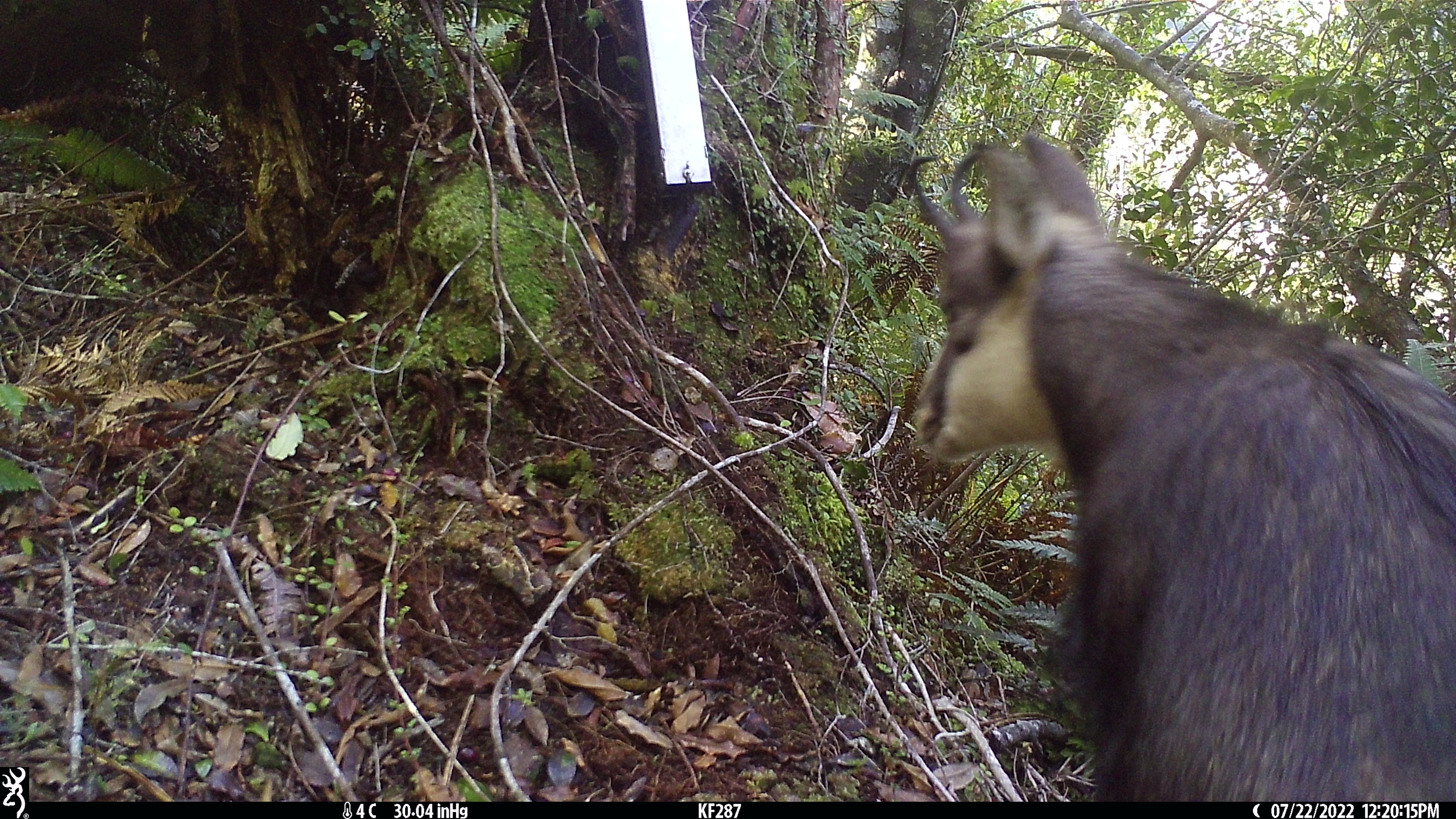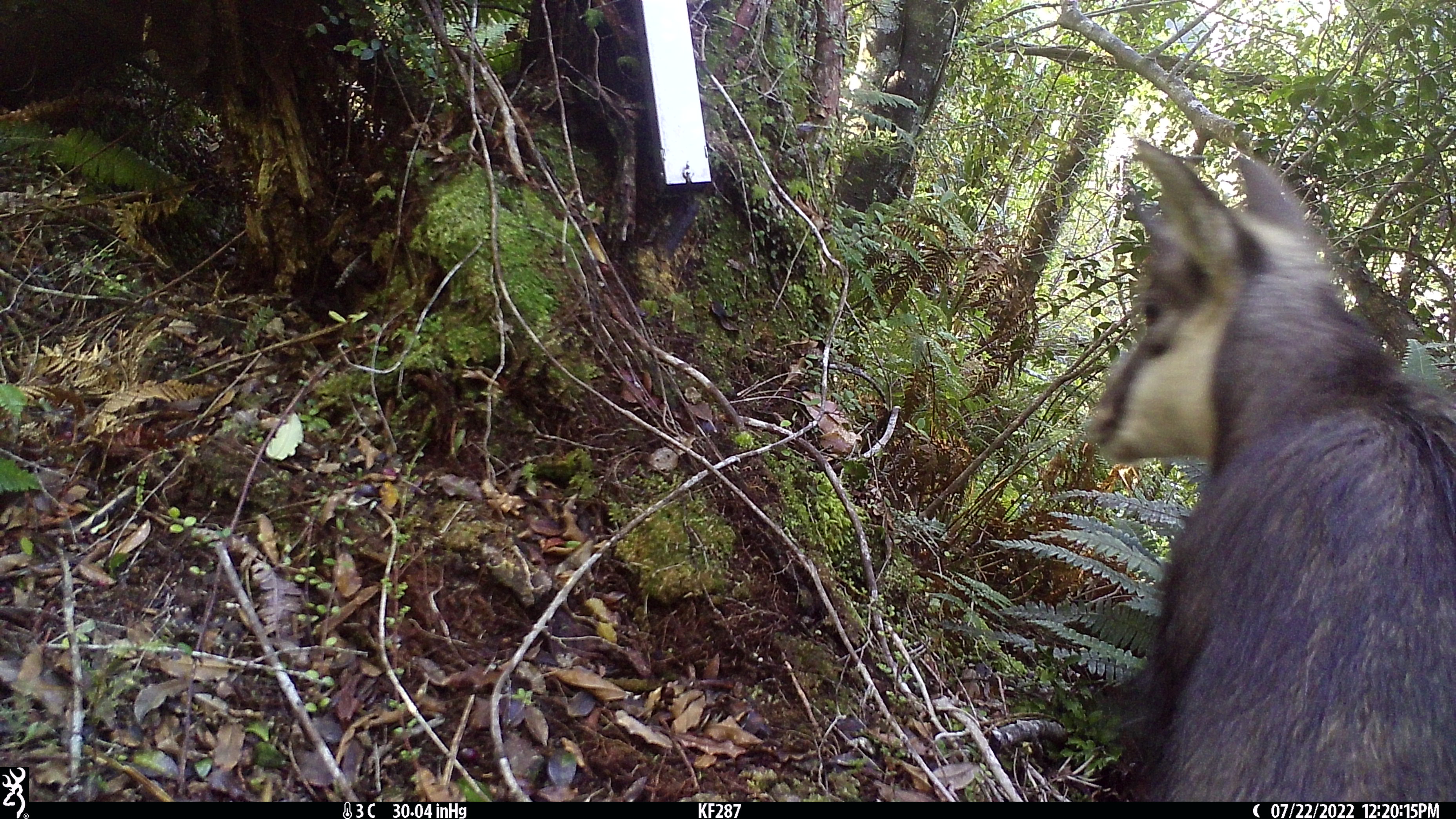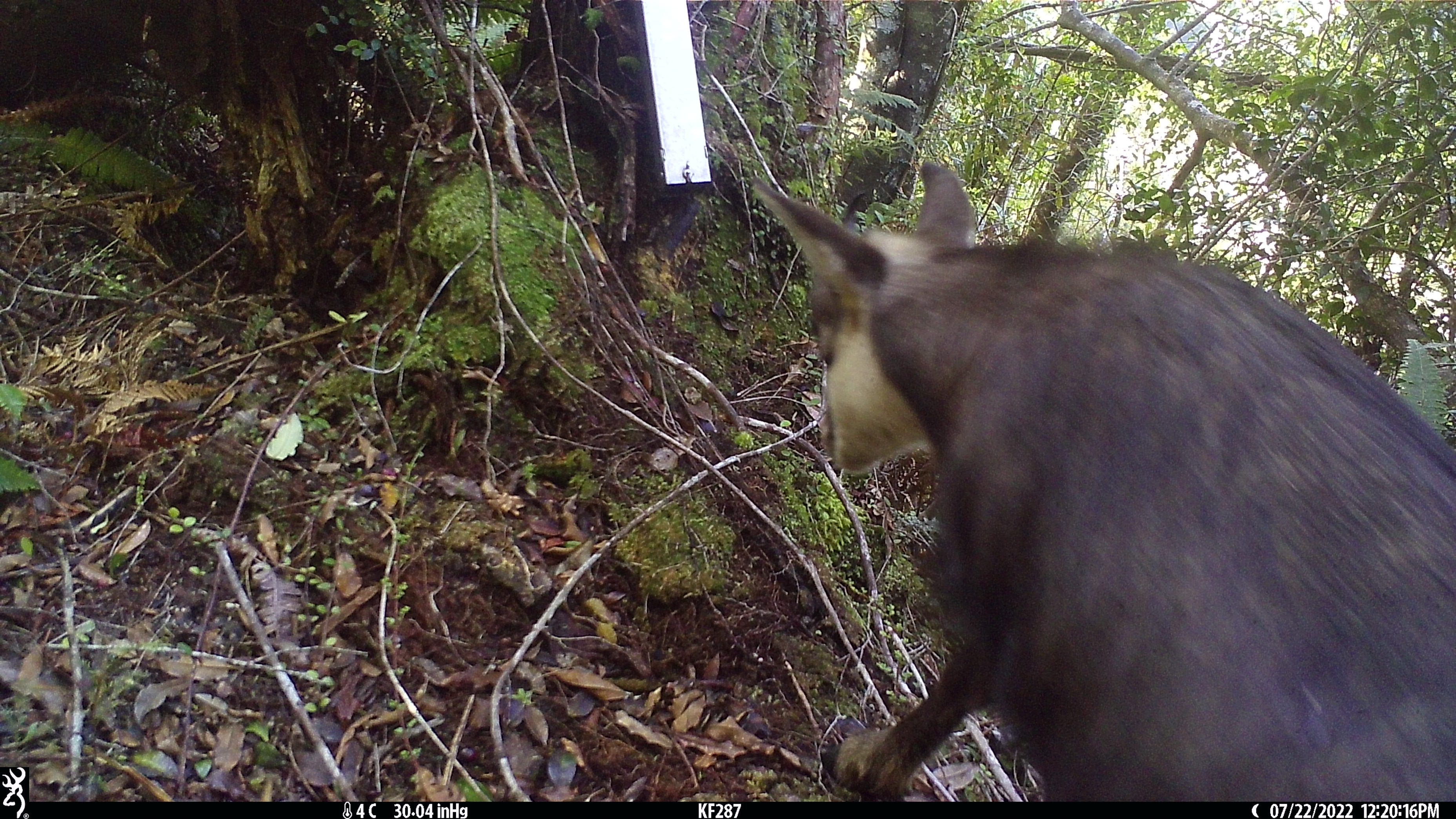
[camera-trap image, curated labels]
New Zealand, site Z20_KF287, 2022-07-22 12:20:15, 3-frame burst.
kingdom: Animalia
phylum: Chordata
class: Mammalia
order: Artiodactyla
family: Bovidae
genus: Rupicapra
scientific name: Rupicapra rupicapra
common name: alpine chamois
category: chamois